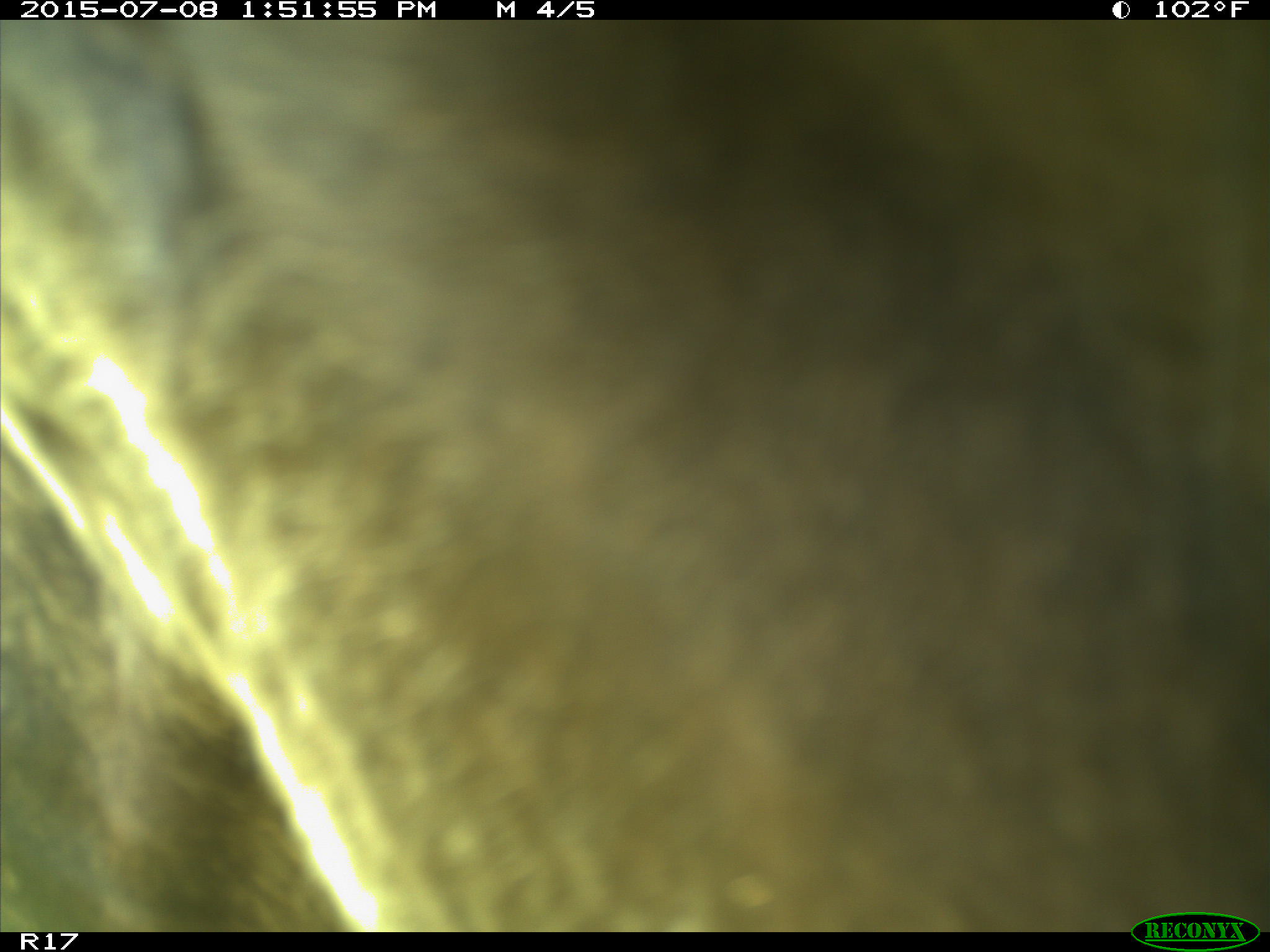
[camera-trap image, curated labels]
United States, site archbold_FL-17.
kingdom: Animalia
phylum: Chordata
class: Mammalia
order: Artiodactyla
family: Bovidae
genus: Bos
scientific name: Bos taurus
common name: domestic cow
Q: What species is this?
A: Bos taurus (domestic cow).